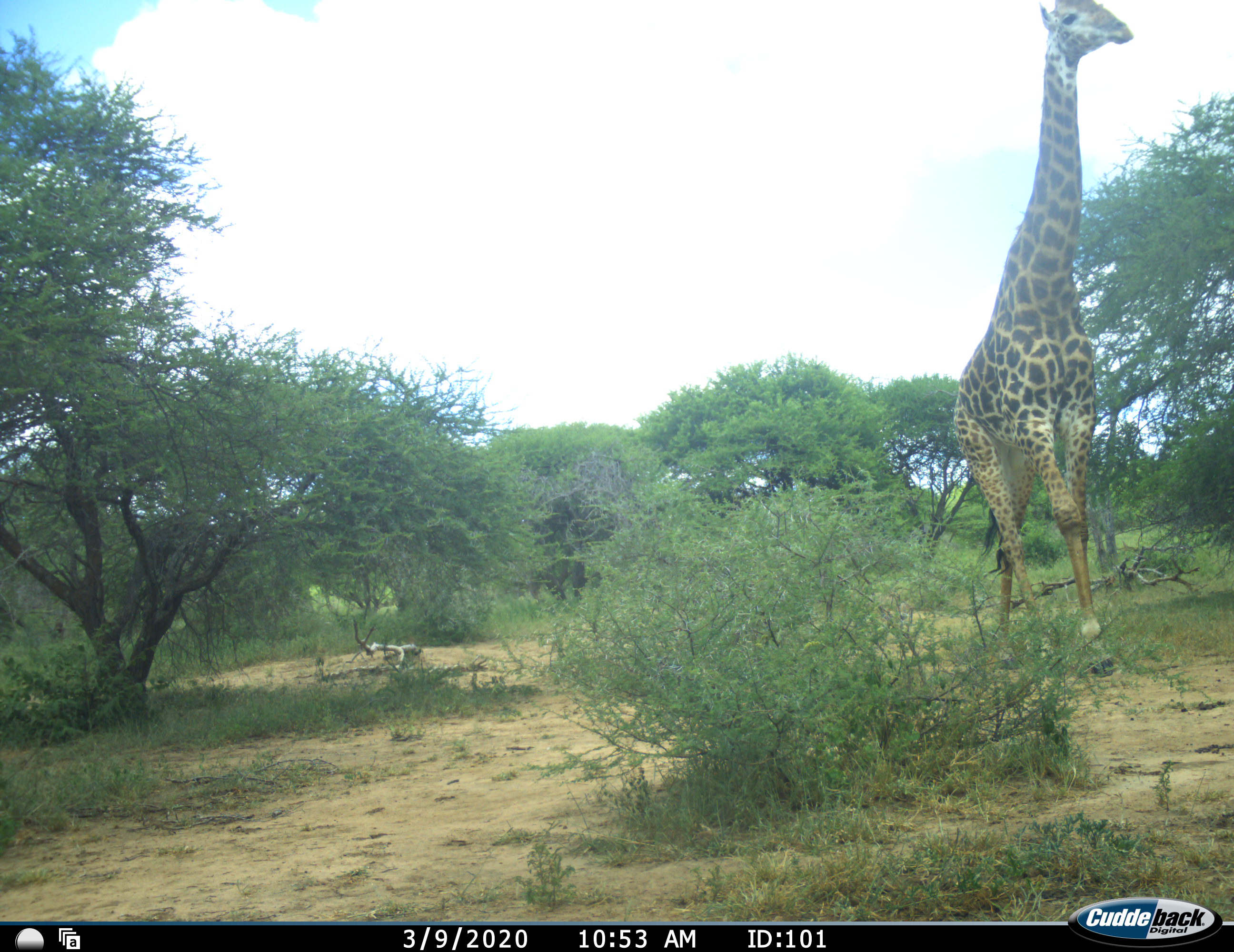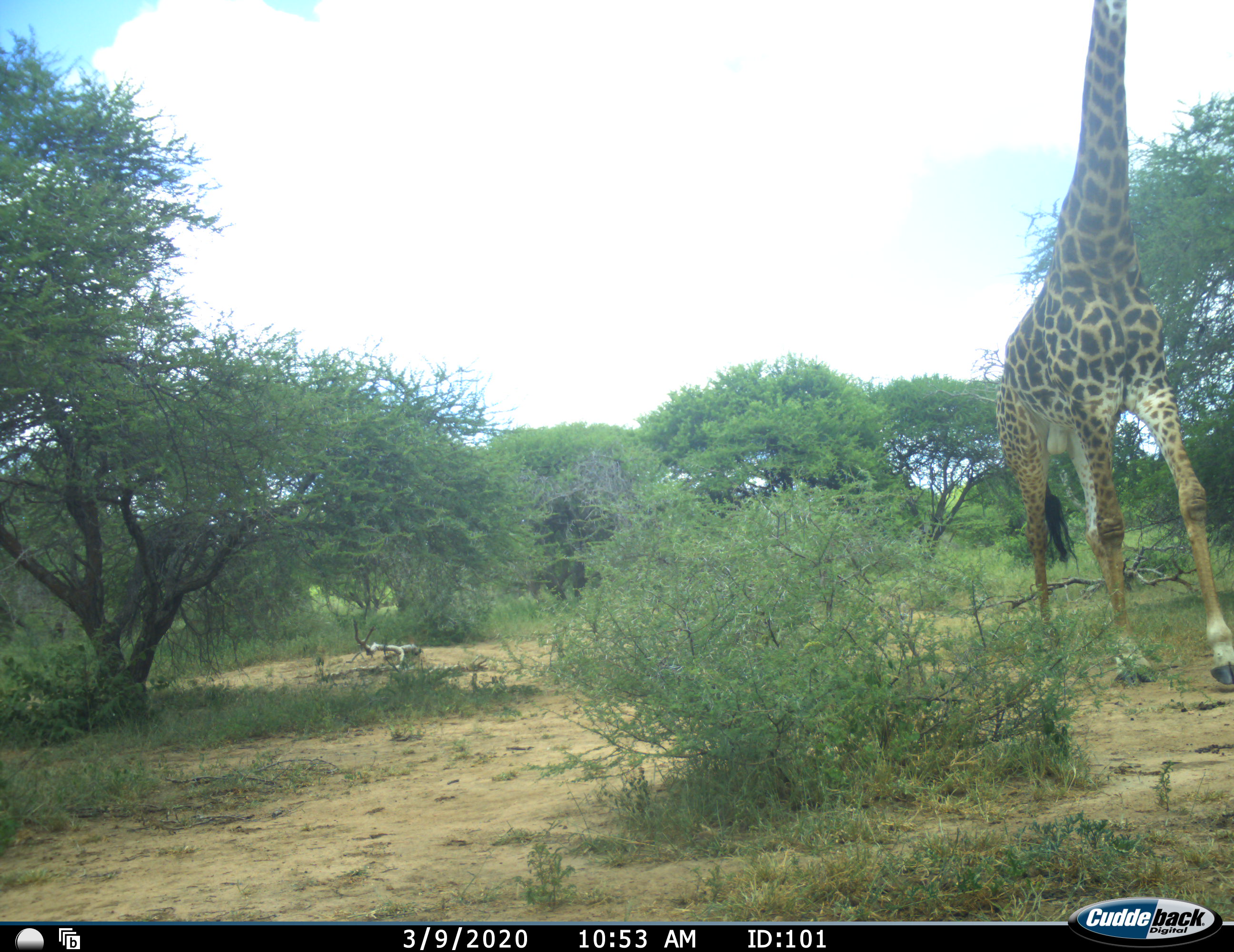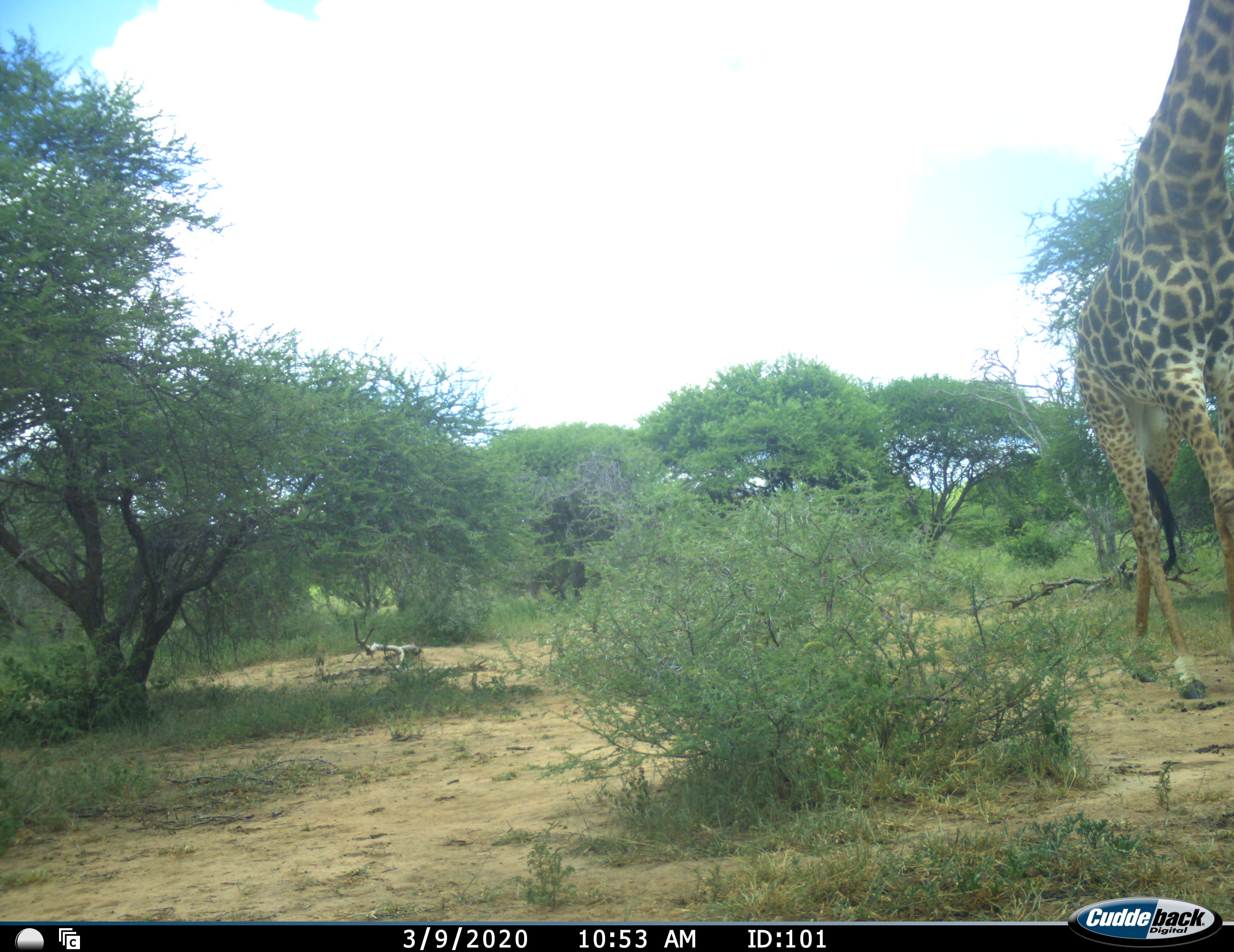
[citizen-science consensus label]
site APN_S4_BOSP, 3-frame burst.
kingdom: Animalia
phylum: Chordata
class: Mammalia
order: Artiodactyla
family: Giraffidae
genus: Giraffa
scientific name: Giraffa camelopardalis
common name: giraffe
Giraffe (Giraffa camelopardalis), count 1. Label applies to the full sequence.